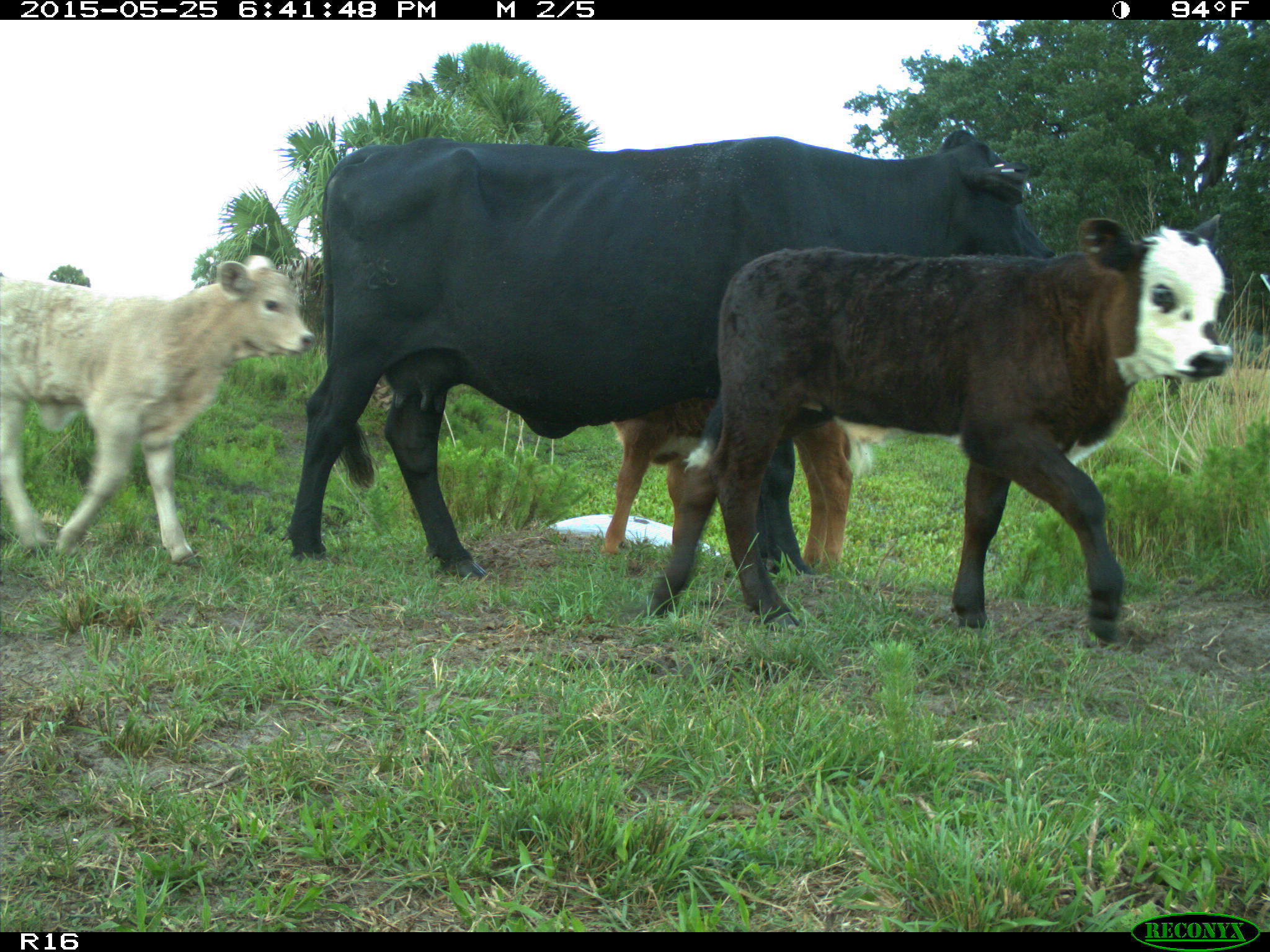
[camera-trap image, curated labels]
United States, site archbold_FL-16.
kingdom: Animalia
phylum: Chordata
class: Mammalia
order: Artiodactyla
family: Bovidae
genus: Bos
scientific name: Bos taurus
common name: domestic cow